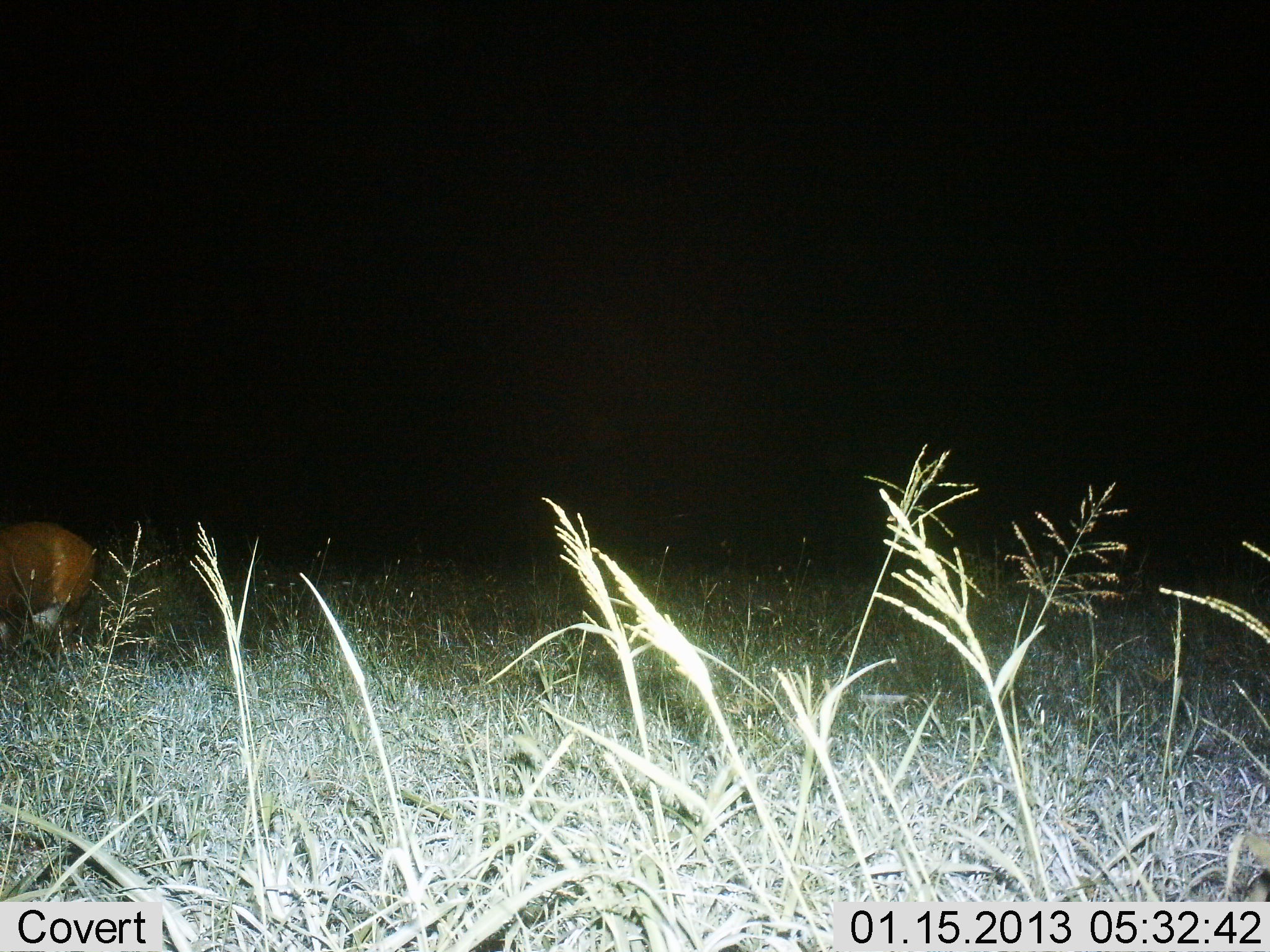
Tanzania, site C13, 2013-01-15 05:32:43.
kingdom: Animalia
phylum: Chordata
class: Mammalia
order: Artiodactyla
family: Bovidae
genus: Tragelaphus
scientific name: Tragelaphus scriptus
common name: bushbuck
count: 1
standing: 83%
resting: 0%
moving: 17%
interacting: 0%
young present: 0%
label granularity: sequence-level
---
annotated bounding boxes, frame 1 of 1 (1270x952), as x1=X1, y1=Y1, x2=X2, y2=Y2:
animal: x1=0, y1=522, x2=101, y2=666